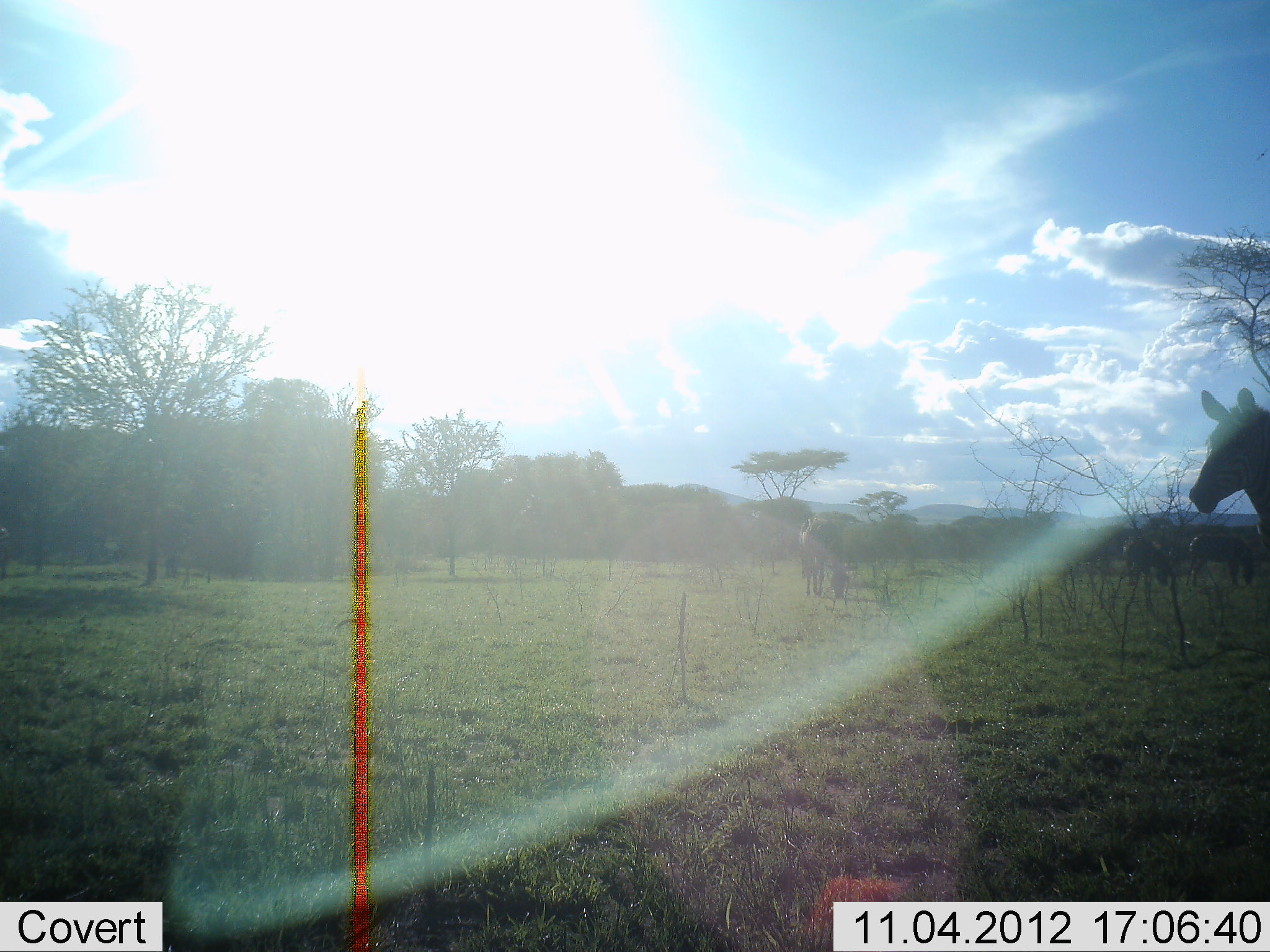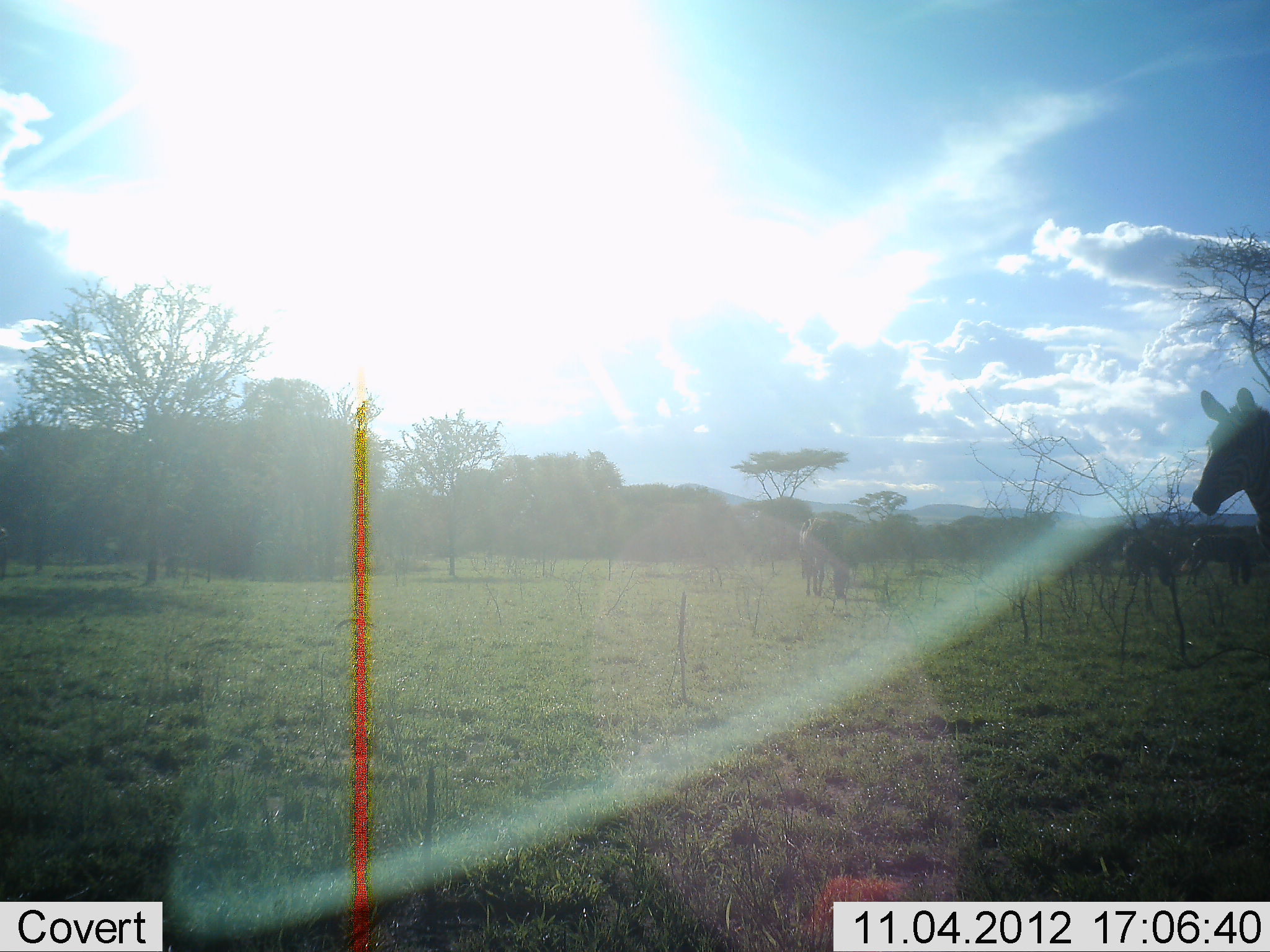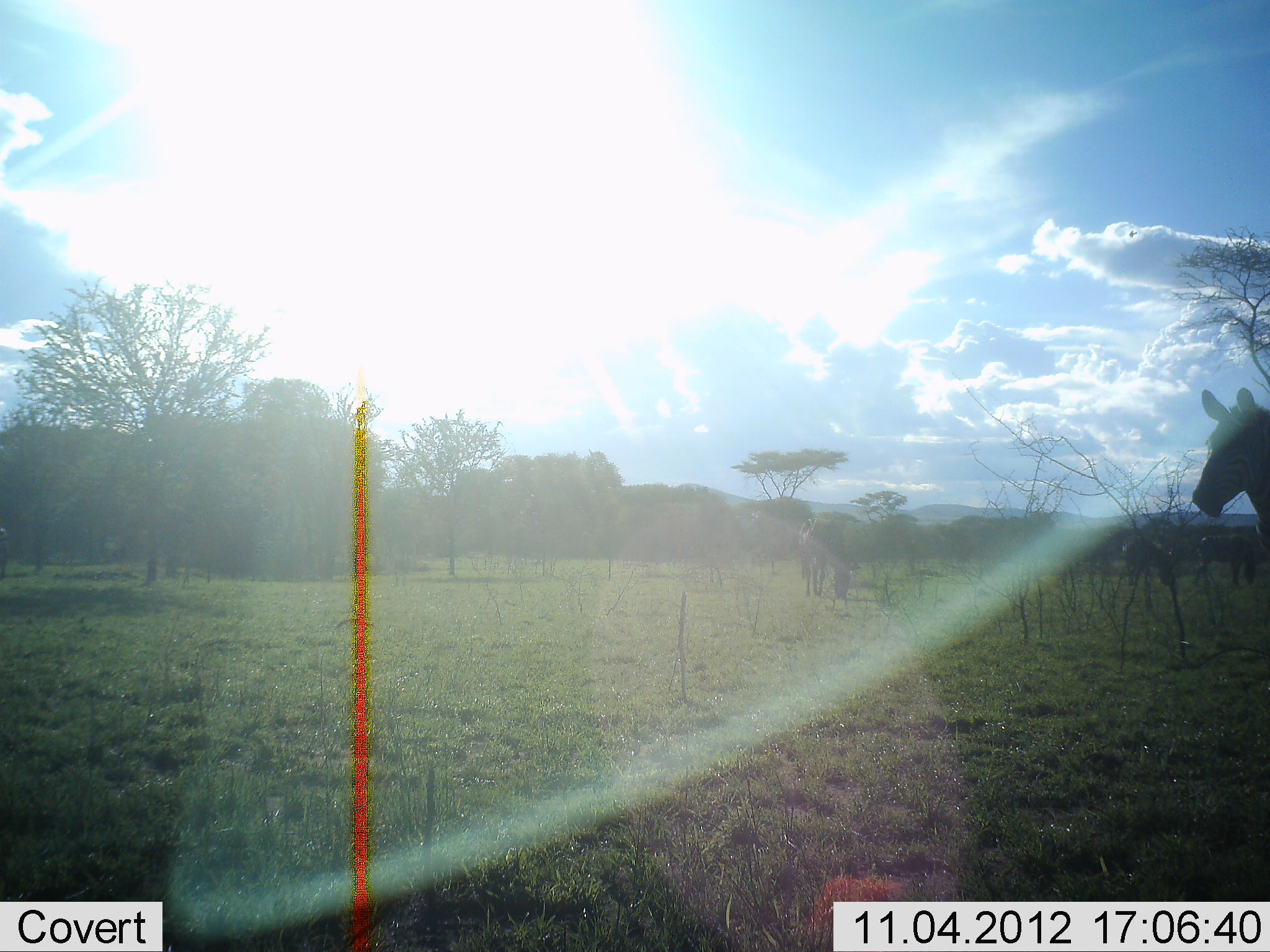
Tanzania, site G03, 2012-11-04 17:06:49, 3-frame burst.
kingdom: Animalia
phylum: Chordata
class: Mammalia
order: Perissodactyla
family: Equidae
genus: Equus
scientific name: Equus quagga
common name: plains zebra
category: zebra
Zebra (plains zebra) (Equus quagga), count 4. Behavior (volunteer vote fractions): standing 90%, resting 0%, moving 0%, interacting 0%. Young present (vote fraction): 0%. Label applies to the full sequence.